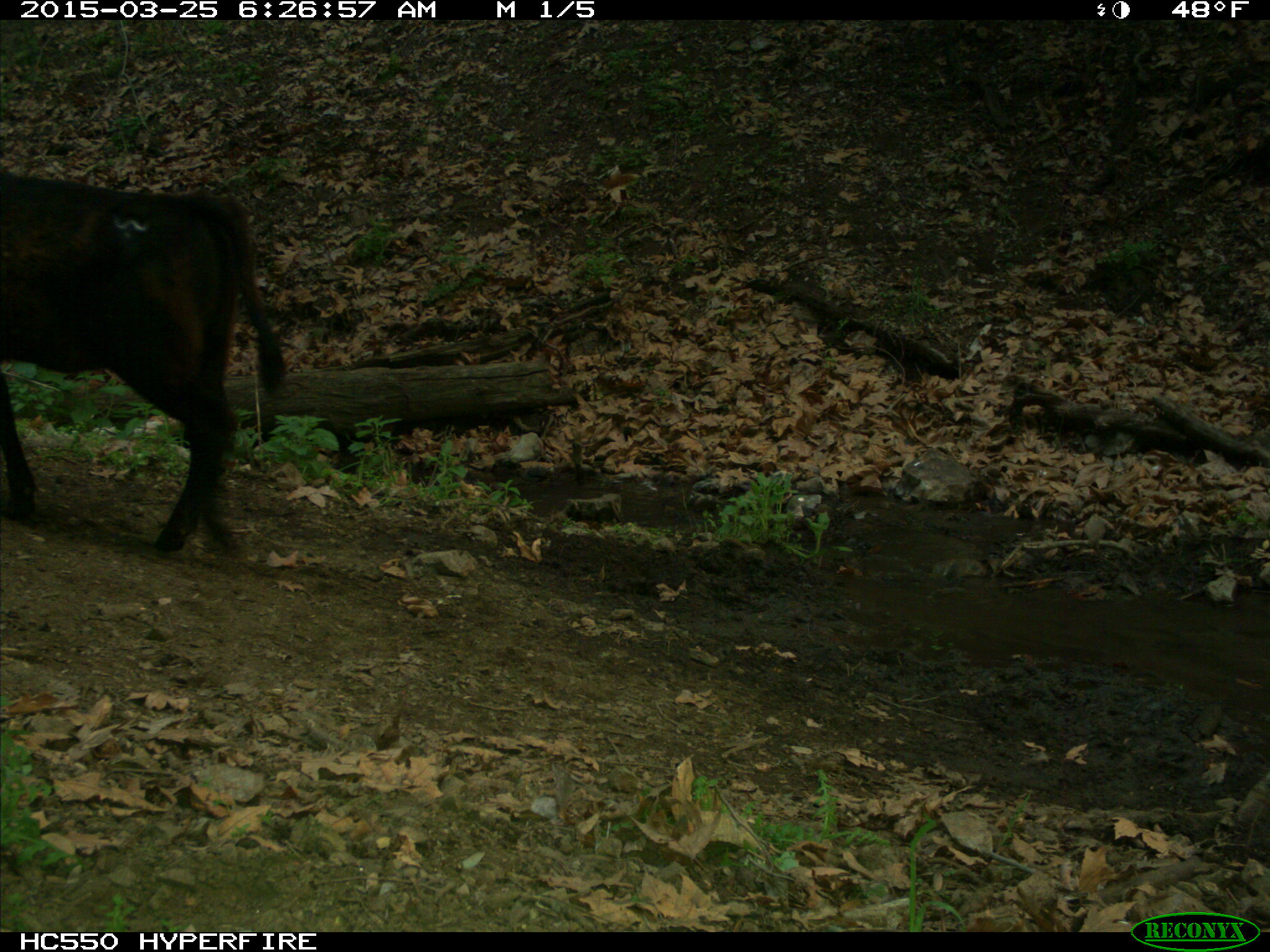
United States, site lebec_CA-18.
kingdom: Animalia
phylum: Chordata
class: Mammalia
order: Artiodactyla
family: Bovidae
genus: Bos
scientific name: Bos taurus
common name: domestic cow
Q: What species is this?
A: Bos taurus (domestic cow).